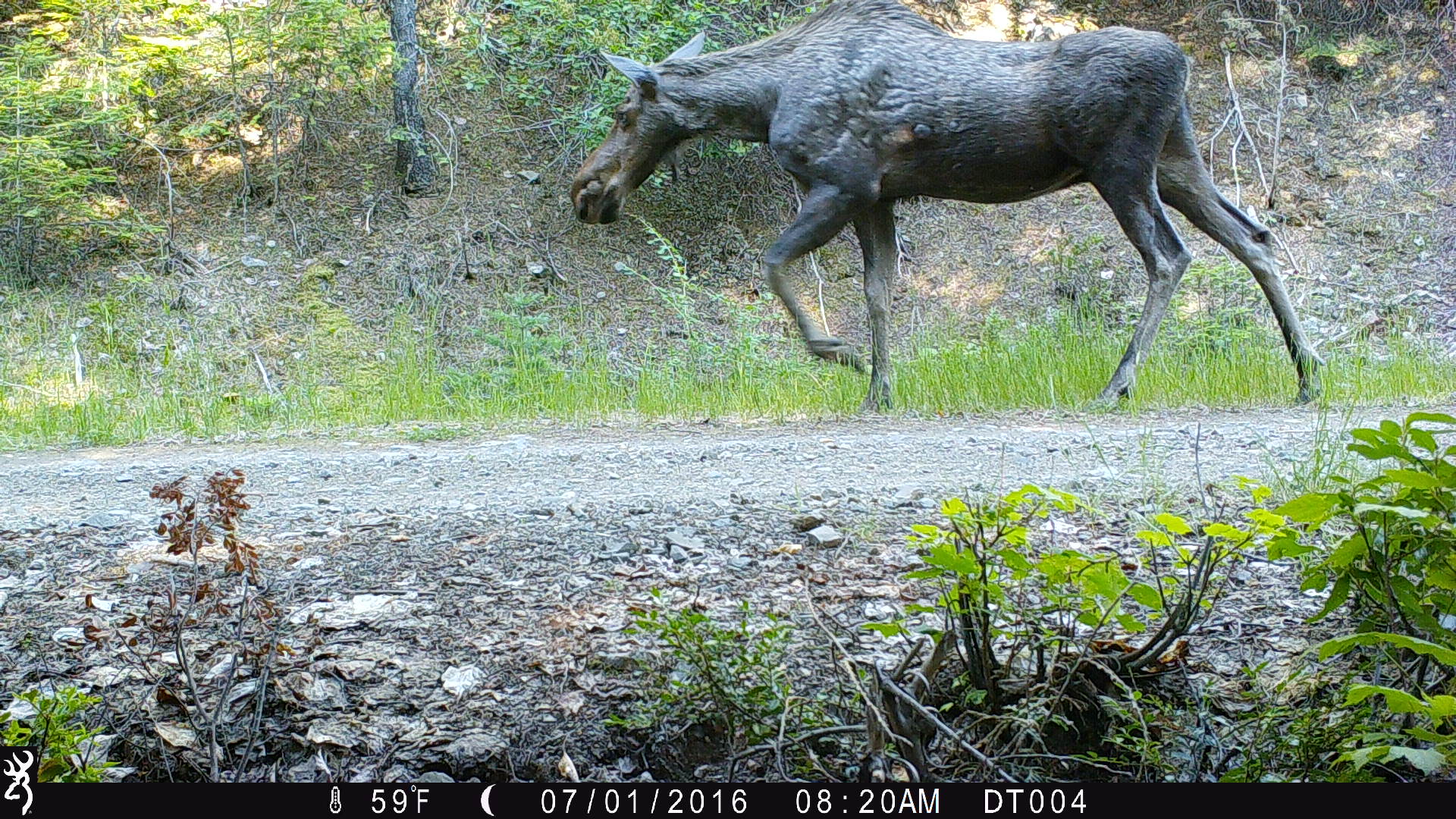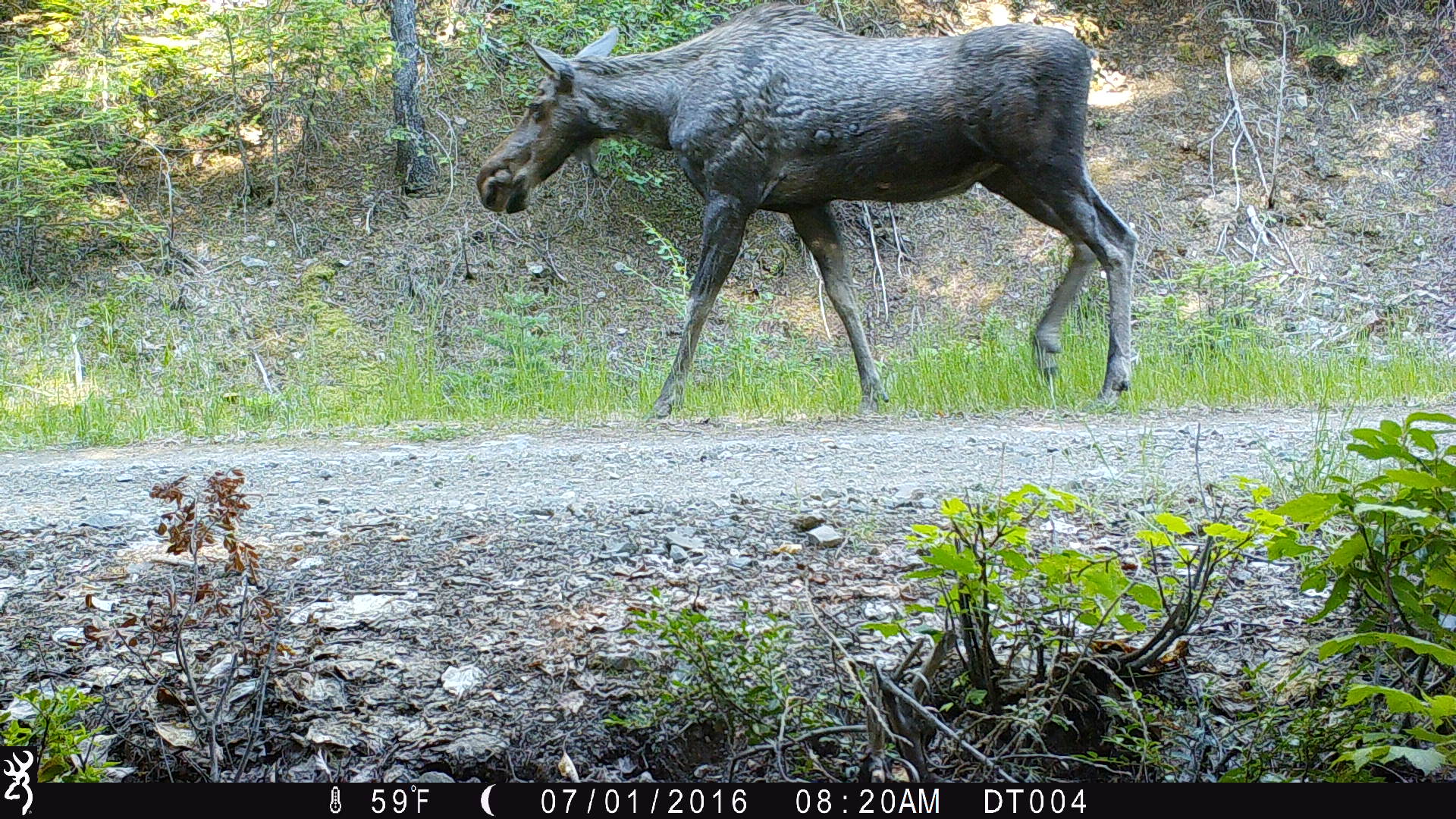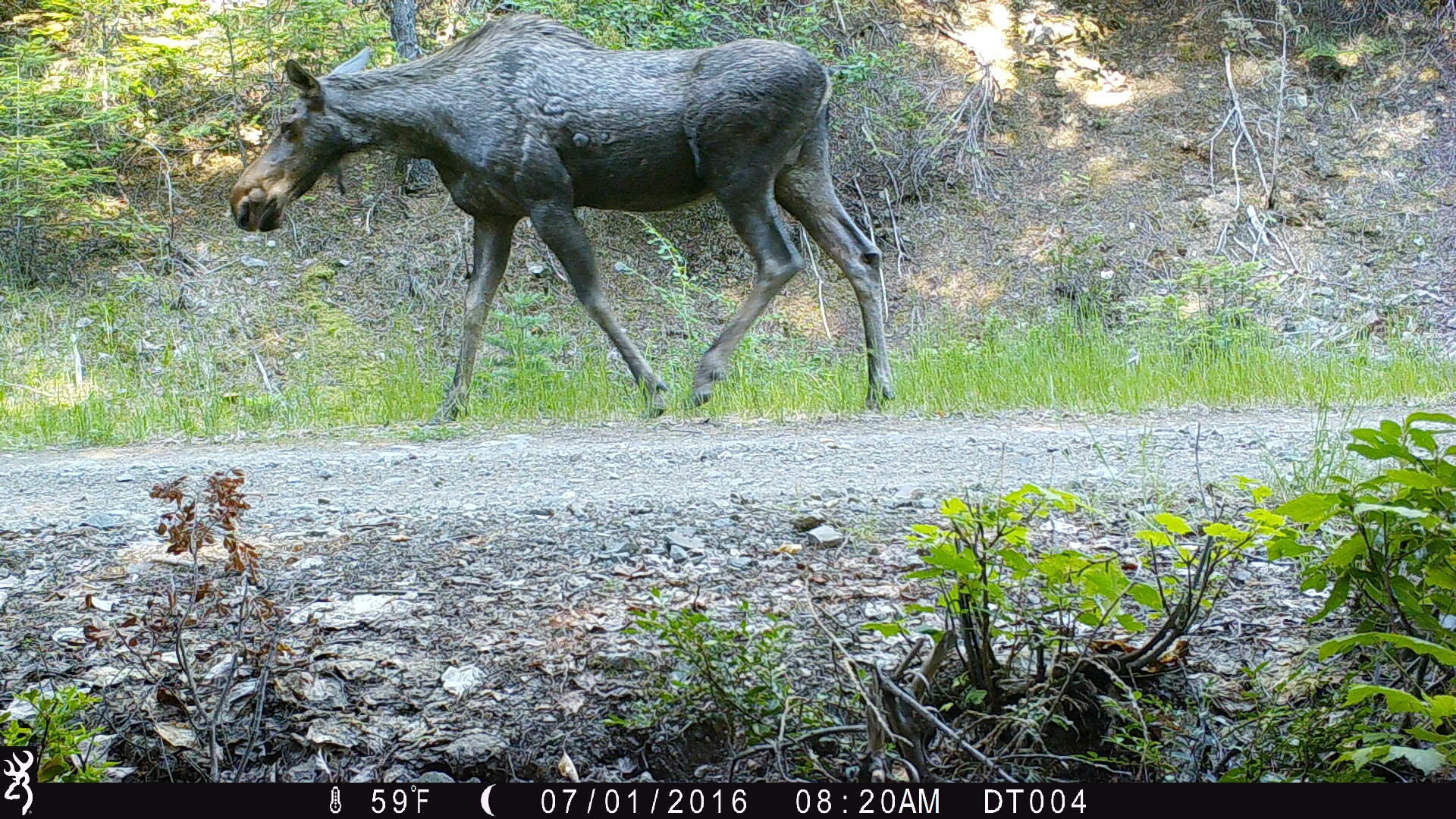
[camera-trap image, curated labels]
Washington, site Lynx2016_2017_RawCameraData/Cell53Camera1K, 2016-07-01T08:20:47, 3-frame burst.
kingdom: Animalia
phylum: Chordata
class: Mammalia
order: Artiodactyla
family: Cervidae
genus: Alces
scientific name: Alces alces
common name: moose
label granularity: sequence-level